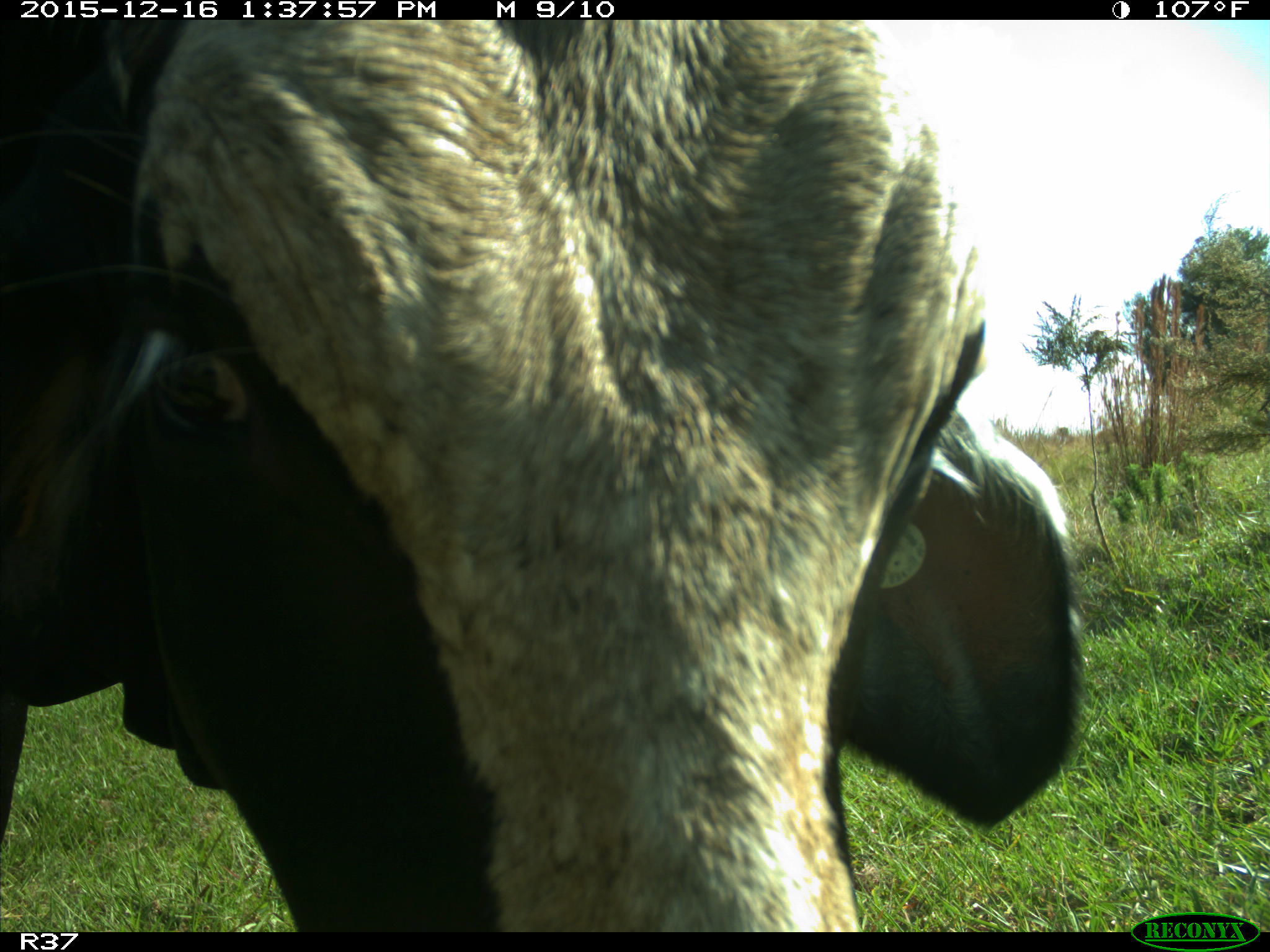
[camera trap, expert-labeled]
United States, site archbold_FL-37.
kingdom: Animalia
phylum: Chordata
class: Mammalia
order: Artiodactyla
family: Bovidae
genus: Bos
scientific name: Bos taurus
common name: domestic cow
Bos taurus (domestic cow).